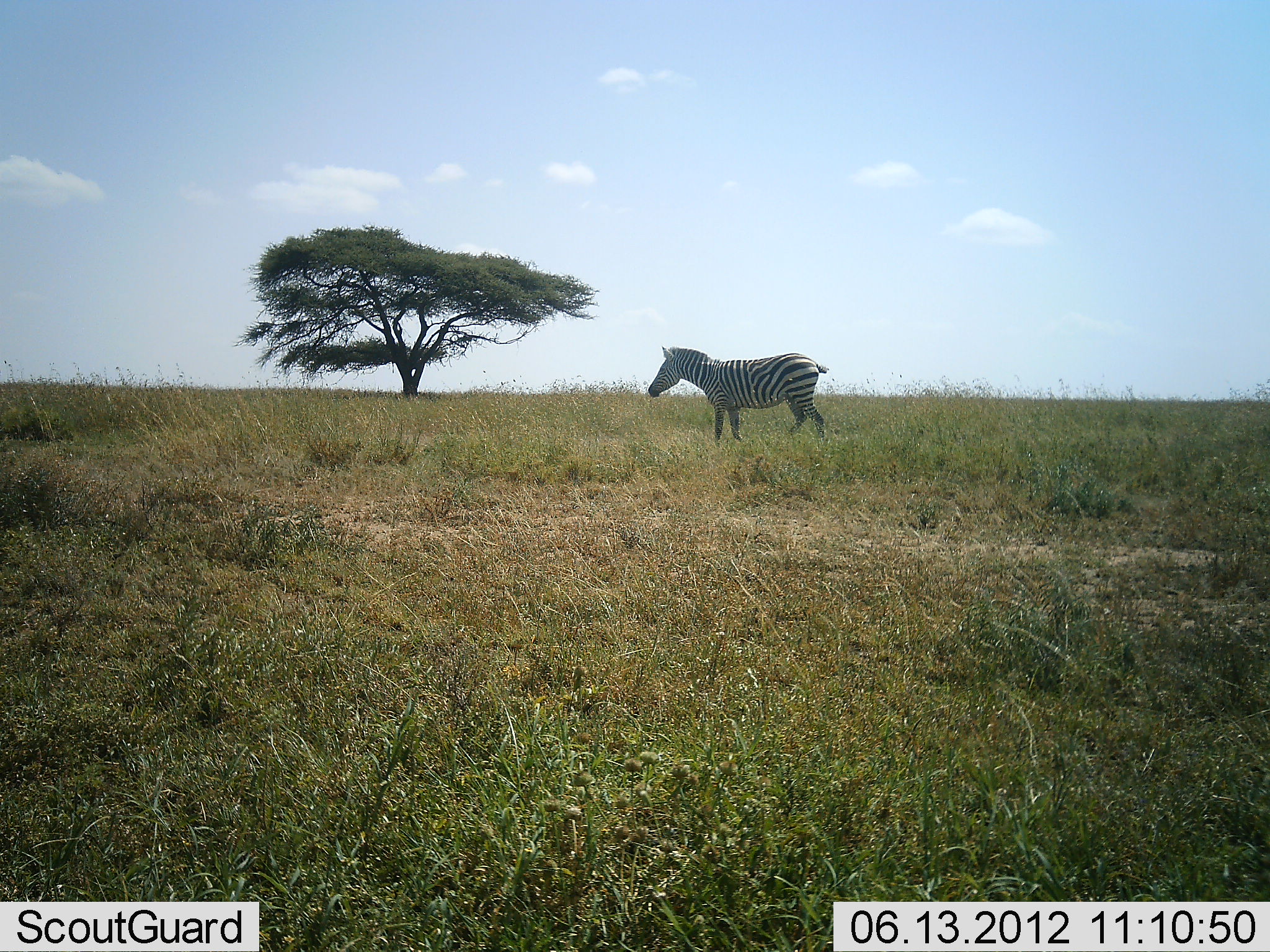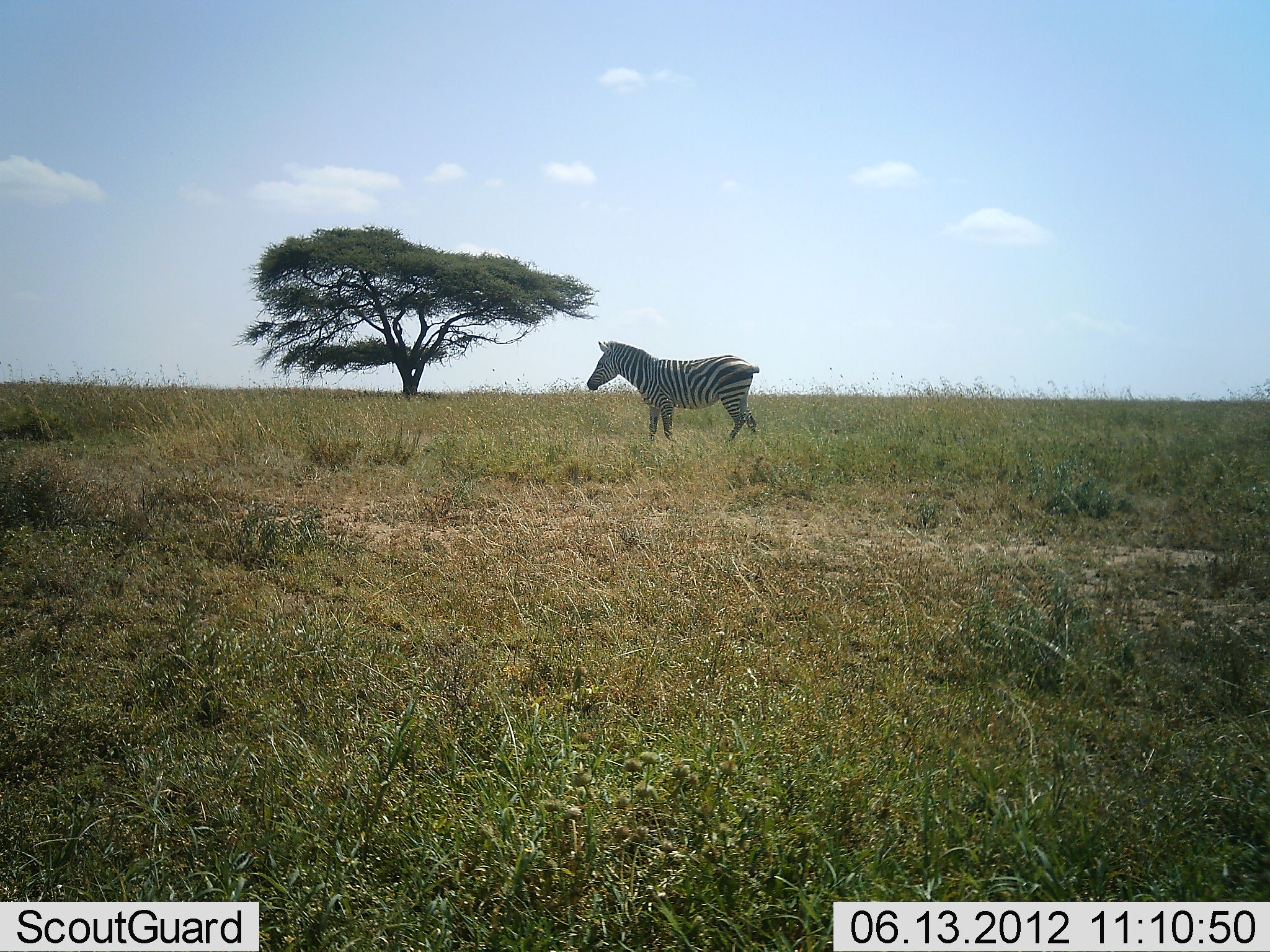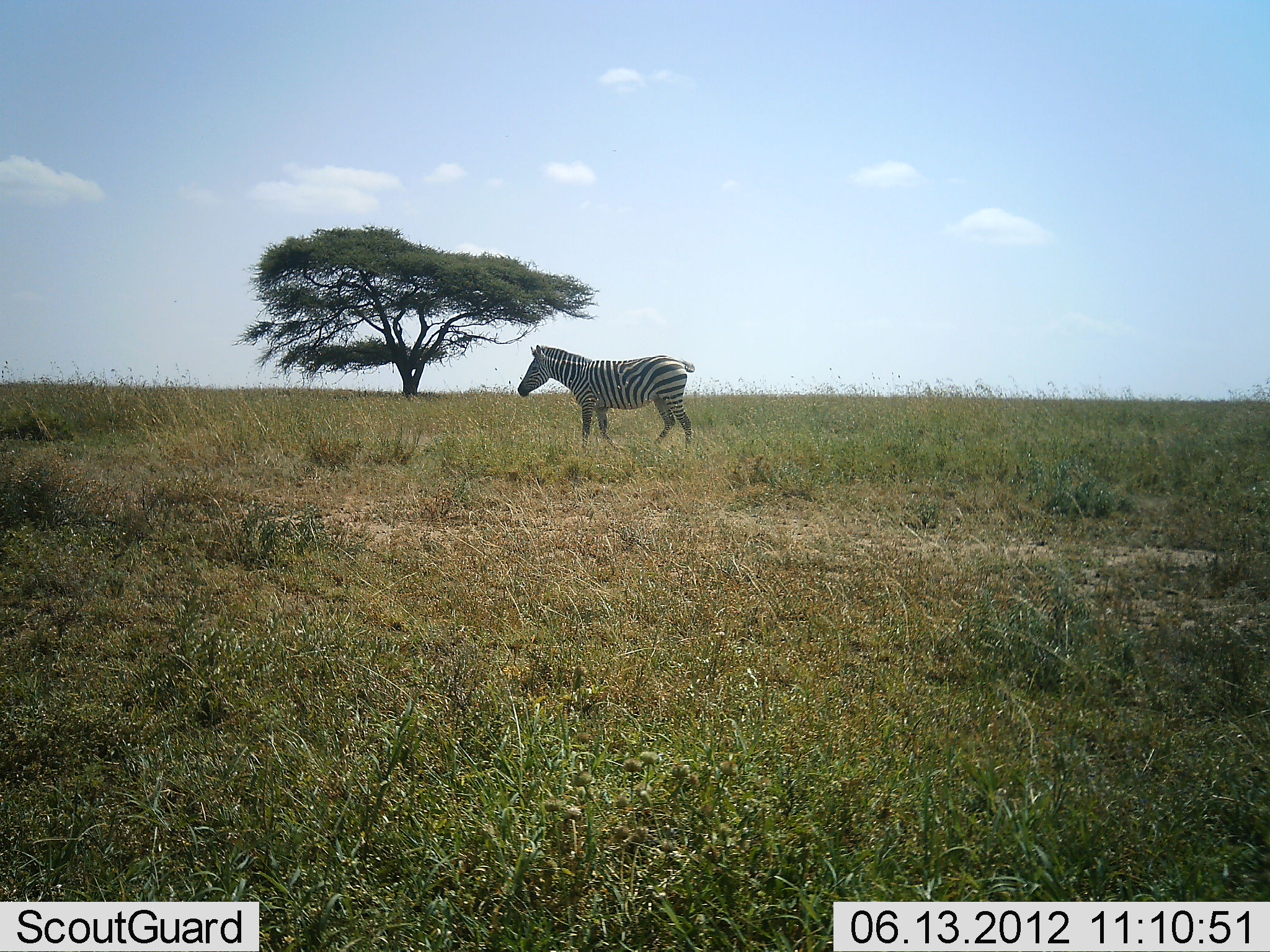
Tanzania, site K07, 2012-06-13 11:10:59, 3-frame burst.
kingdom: Animalia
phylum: Chordata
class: Mammalia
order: Perissodactyla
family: Equidae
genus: Equus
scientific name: Equus quagga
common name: plains zebra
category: zebra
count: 1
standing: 0%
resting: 0%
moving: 100%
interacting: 0%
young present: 0%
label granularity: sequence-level